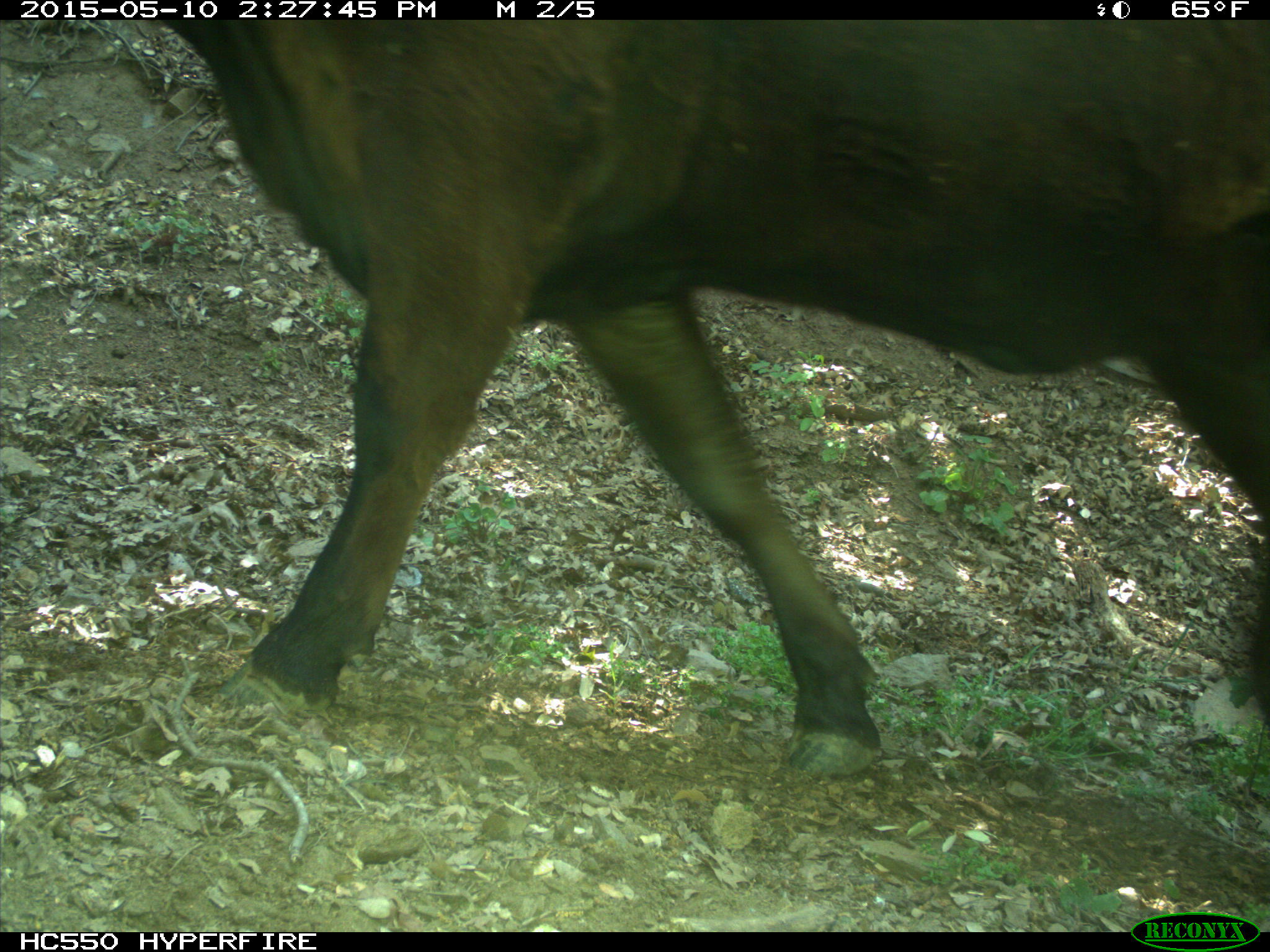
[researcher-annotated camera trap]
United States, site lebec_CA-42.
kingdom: Animalia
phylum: Chordata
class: Mammalia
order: Artiodactyla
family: Bovidae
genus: Bos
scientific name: Bos taurus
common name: domestic cow